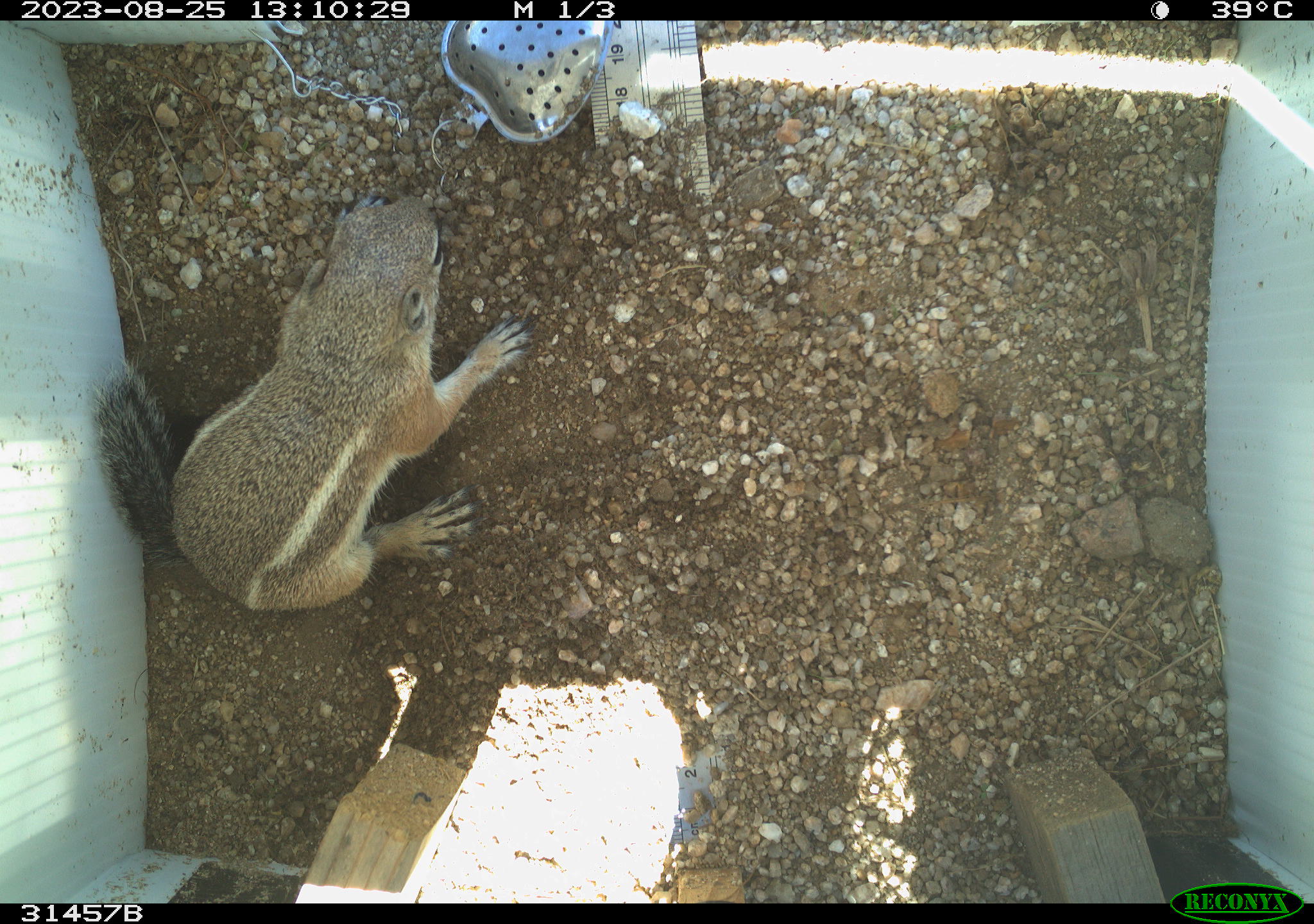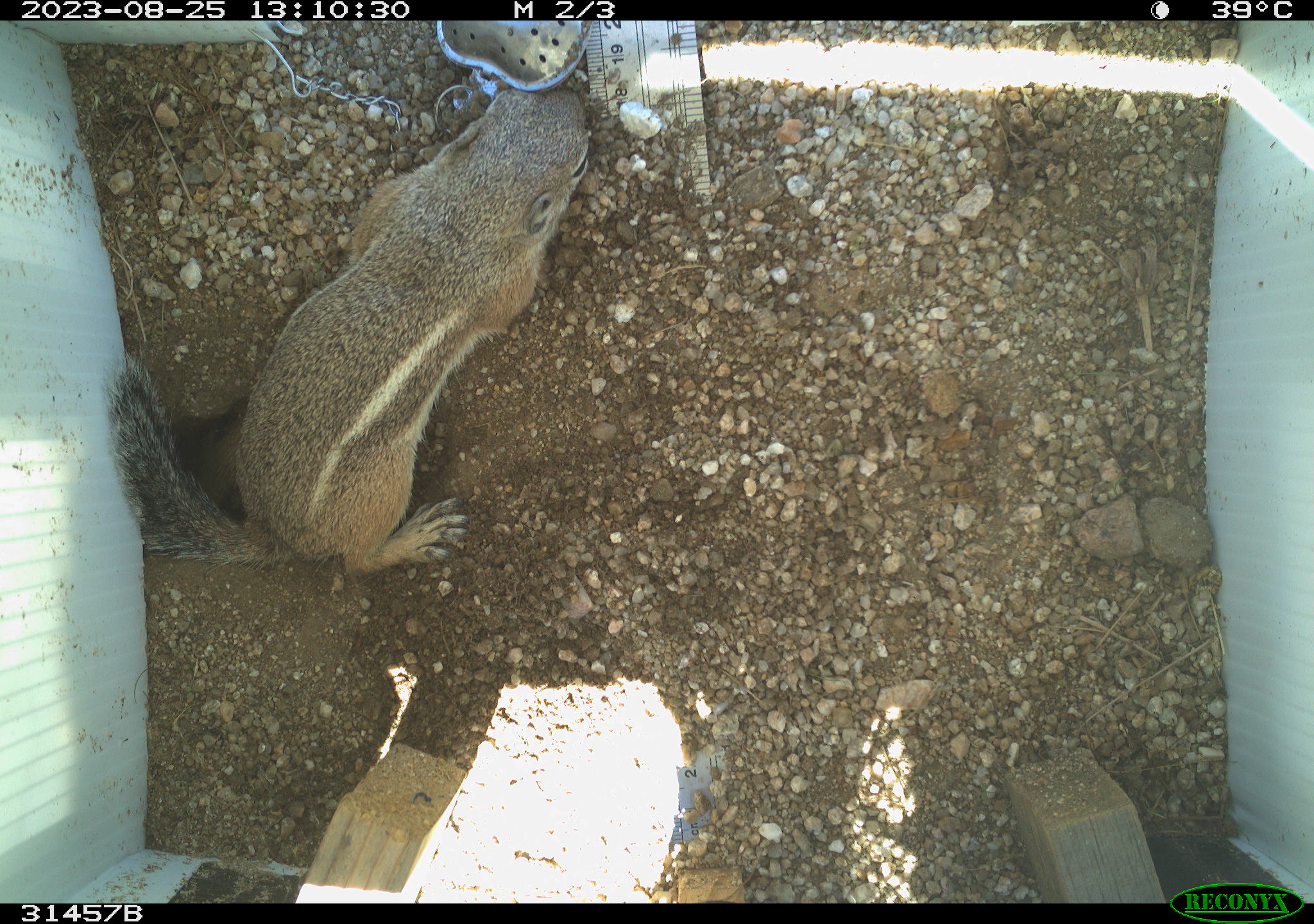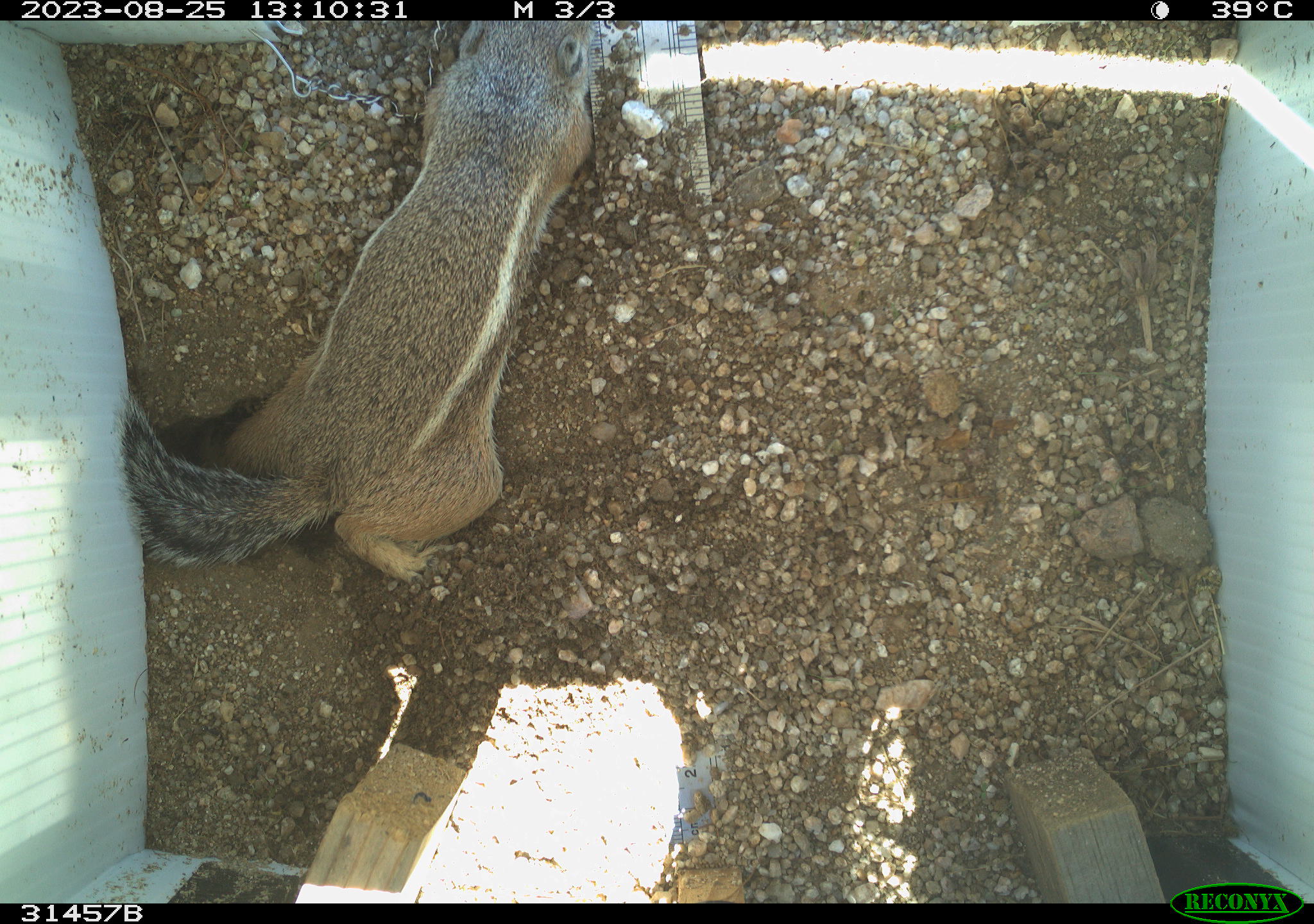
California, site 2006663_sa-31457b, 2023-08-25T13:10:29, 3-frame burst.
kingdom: Animalia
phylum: Chordata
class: Mammalia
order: Rodentia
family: Sciuridae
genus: Ammospermophilus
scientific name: Ammospermophilus leucurus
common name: white-tailed antelope squirrel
White-tailed antelope squirrel (Ammospermophilus leucurus).